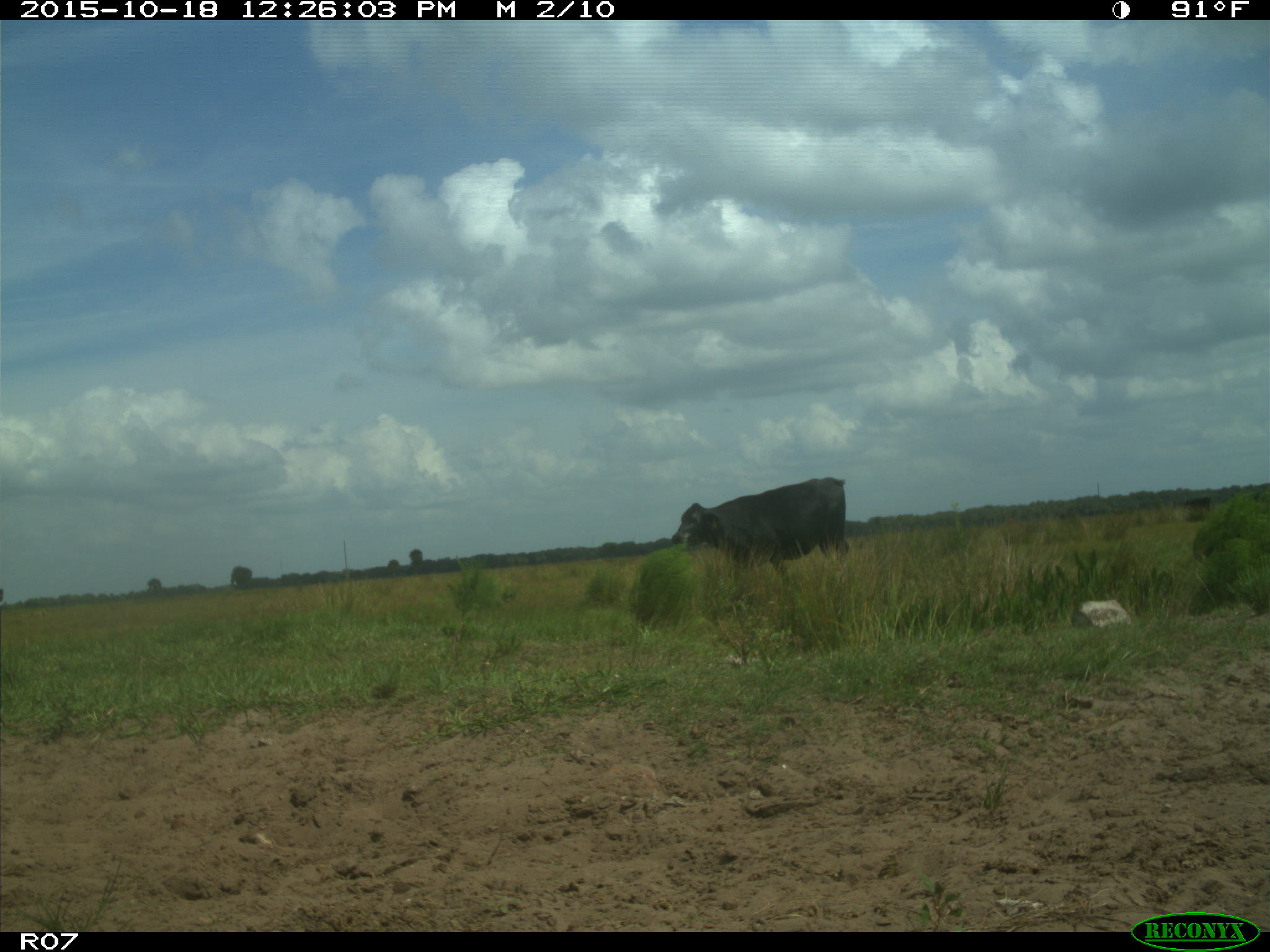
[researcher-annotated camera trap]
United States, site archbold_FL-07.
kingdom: Animalia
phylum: Chordata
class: Mammalia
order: Artiodactyla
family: Bovidae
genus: Bos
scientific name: Bos taurus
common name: domestic cow